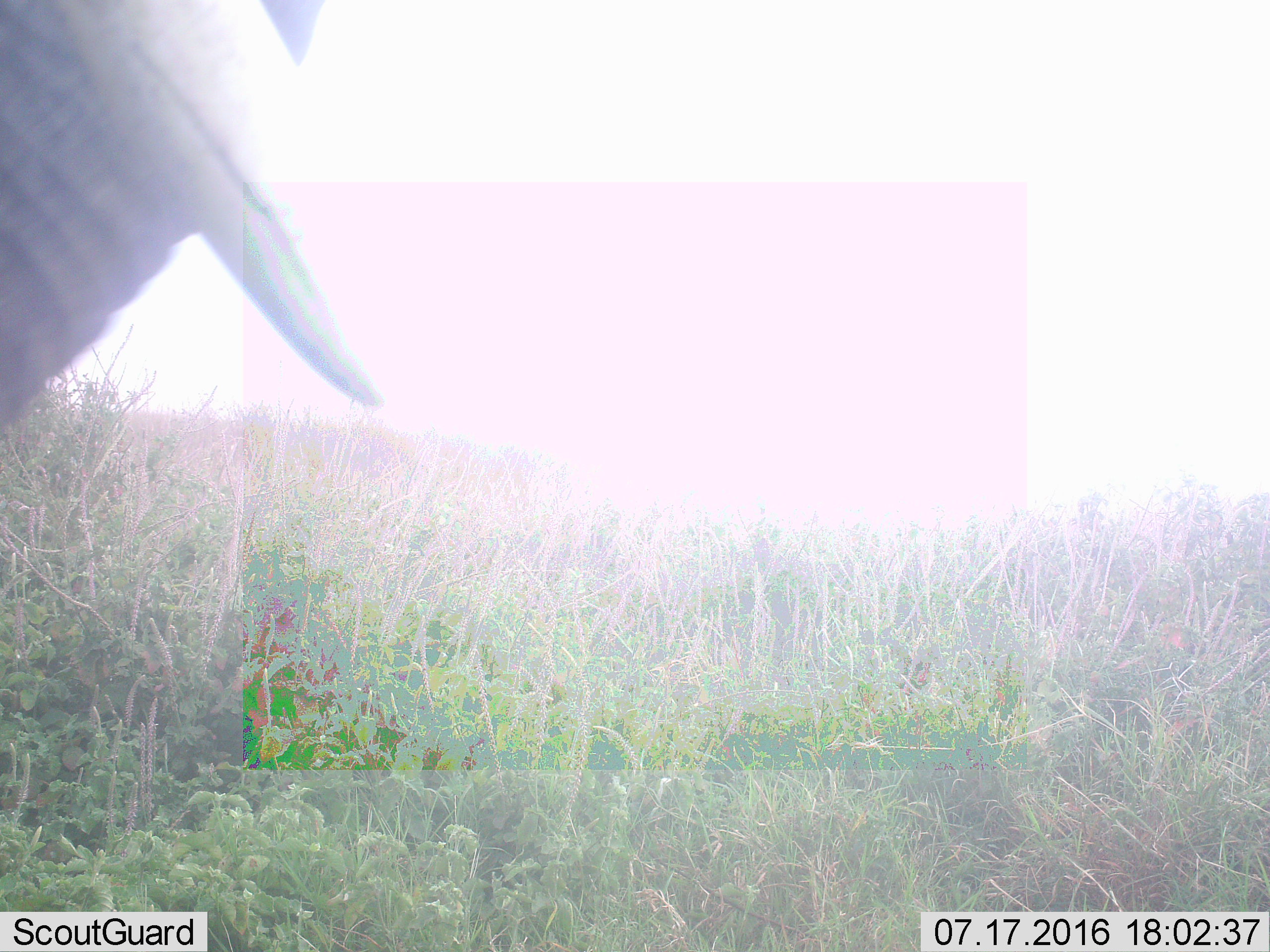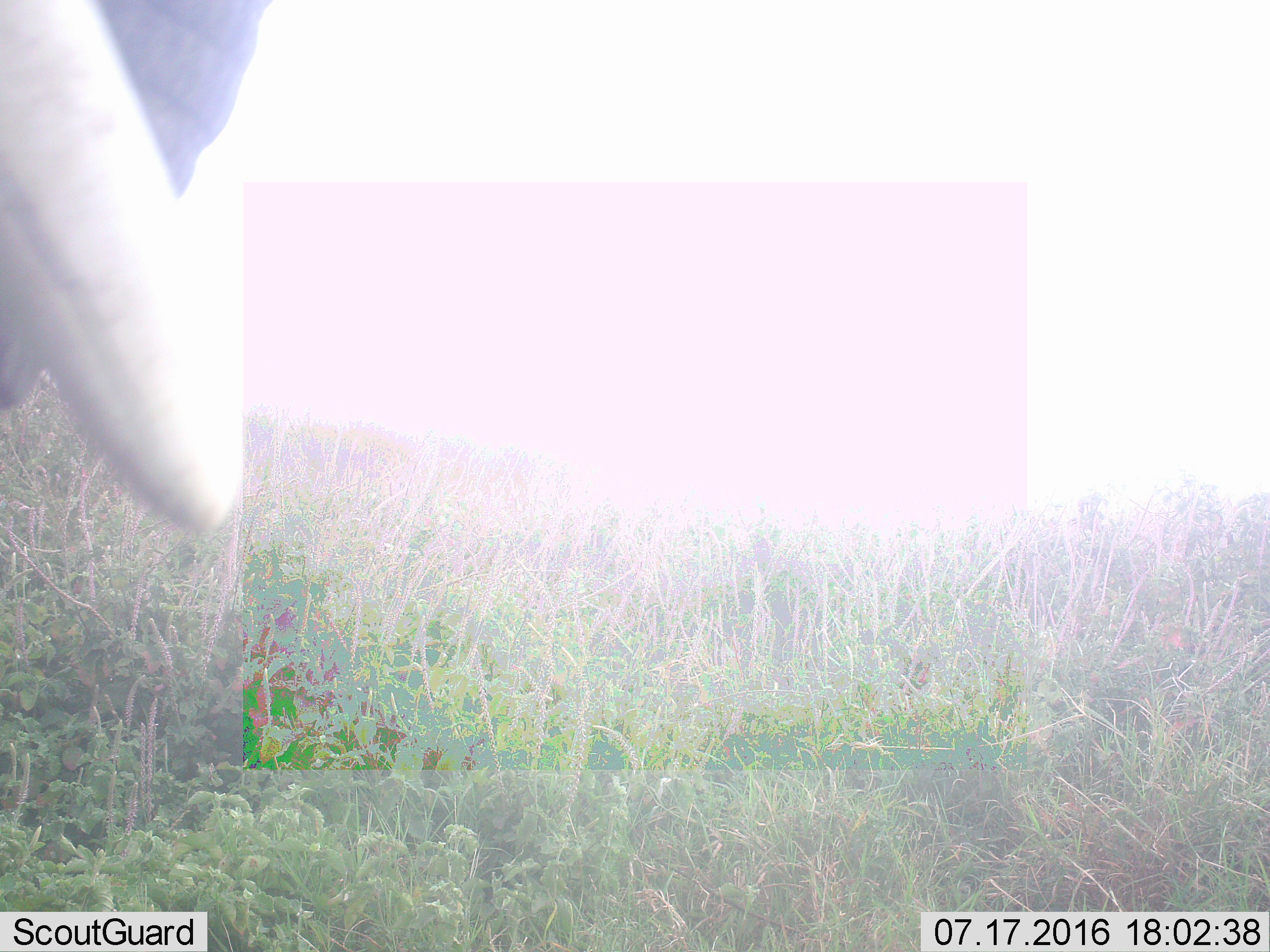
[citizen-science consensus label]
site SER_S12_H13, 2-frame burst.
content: unidentified animal